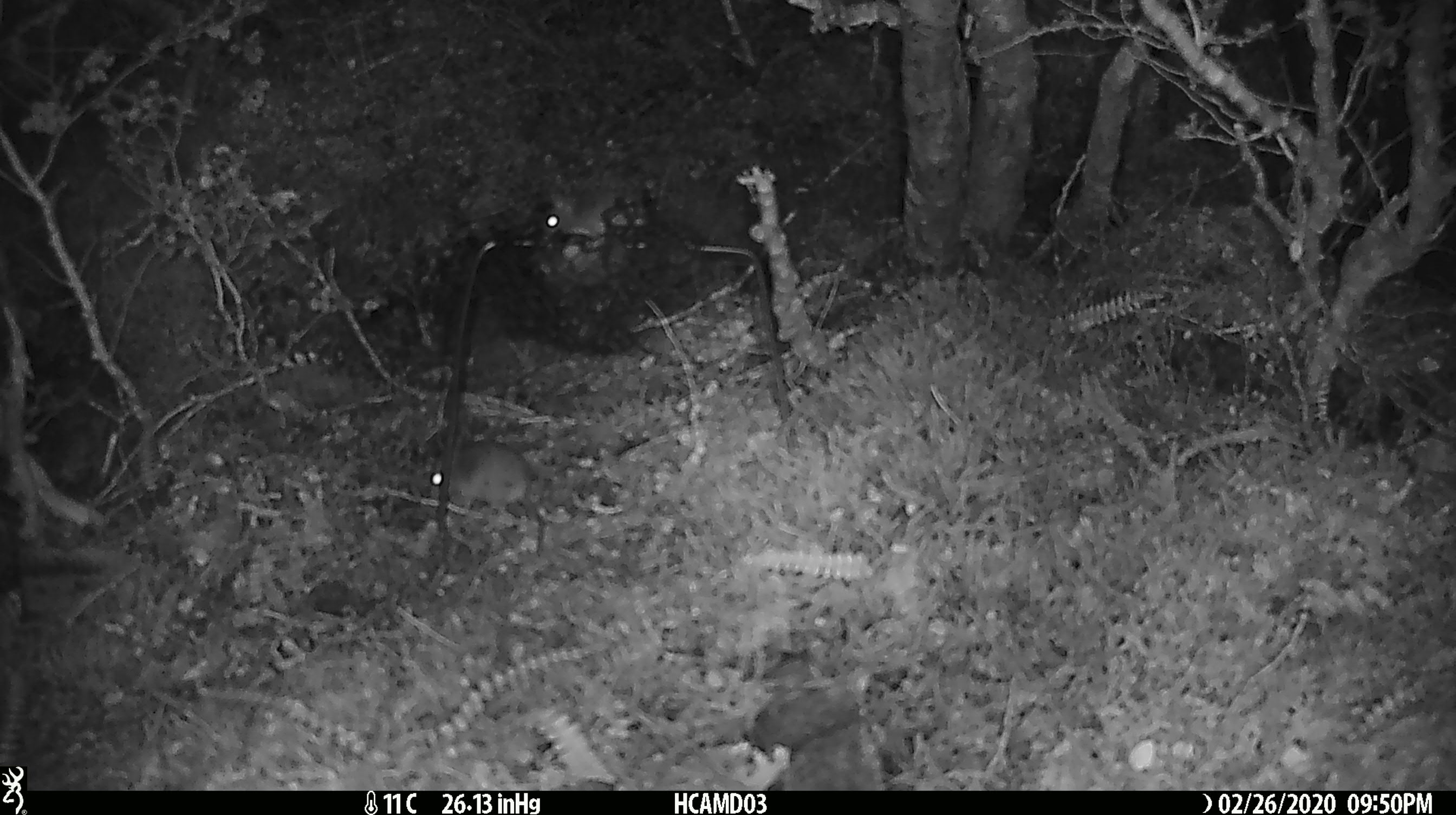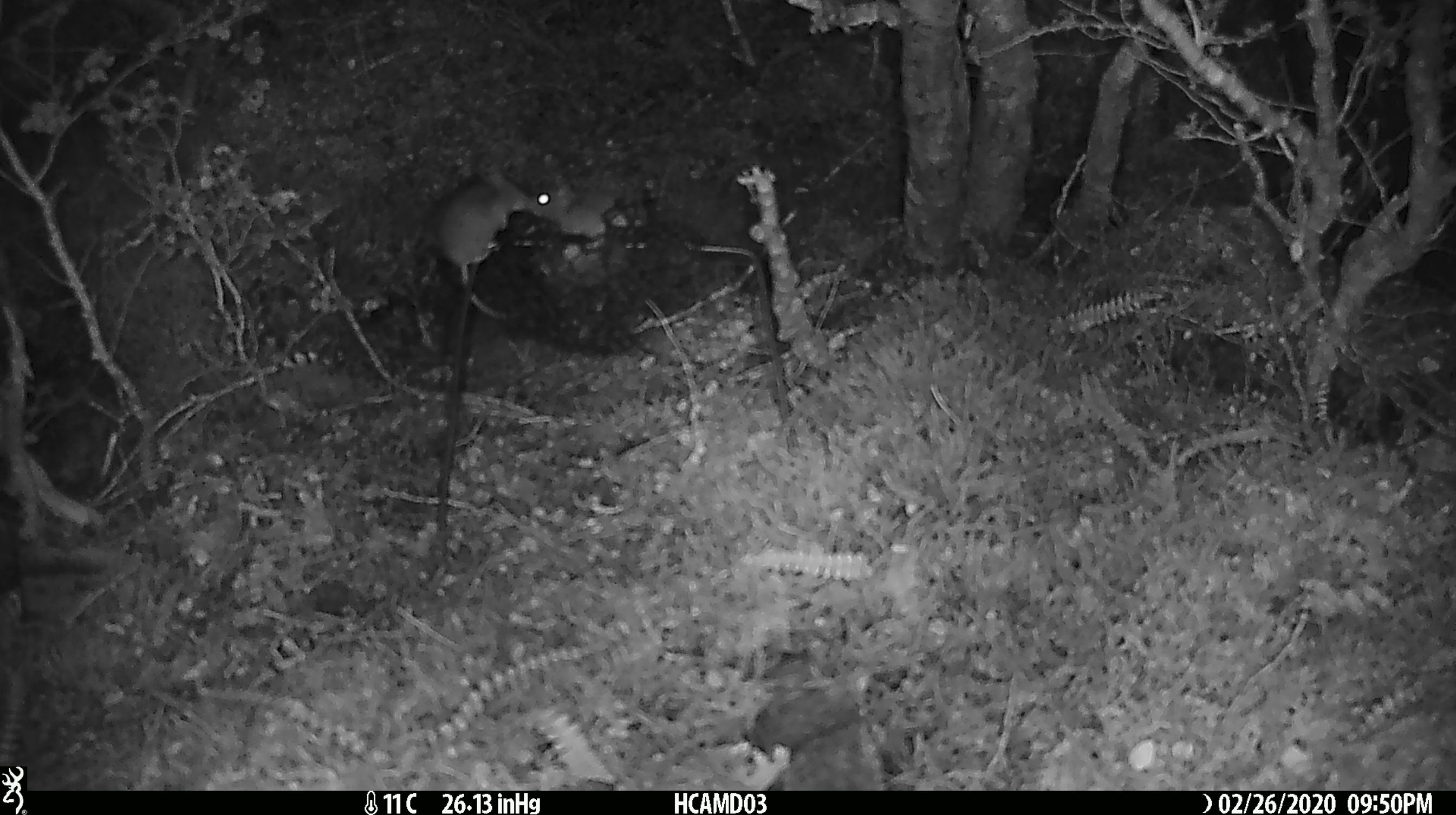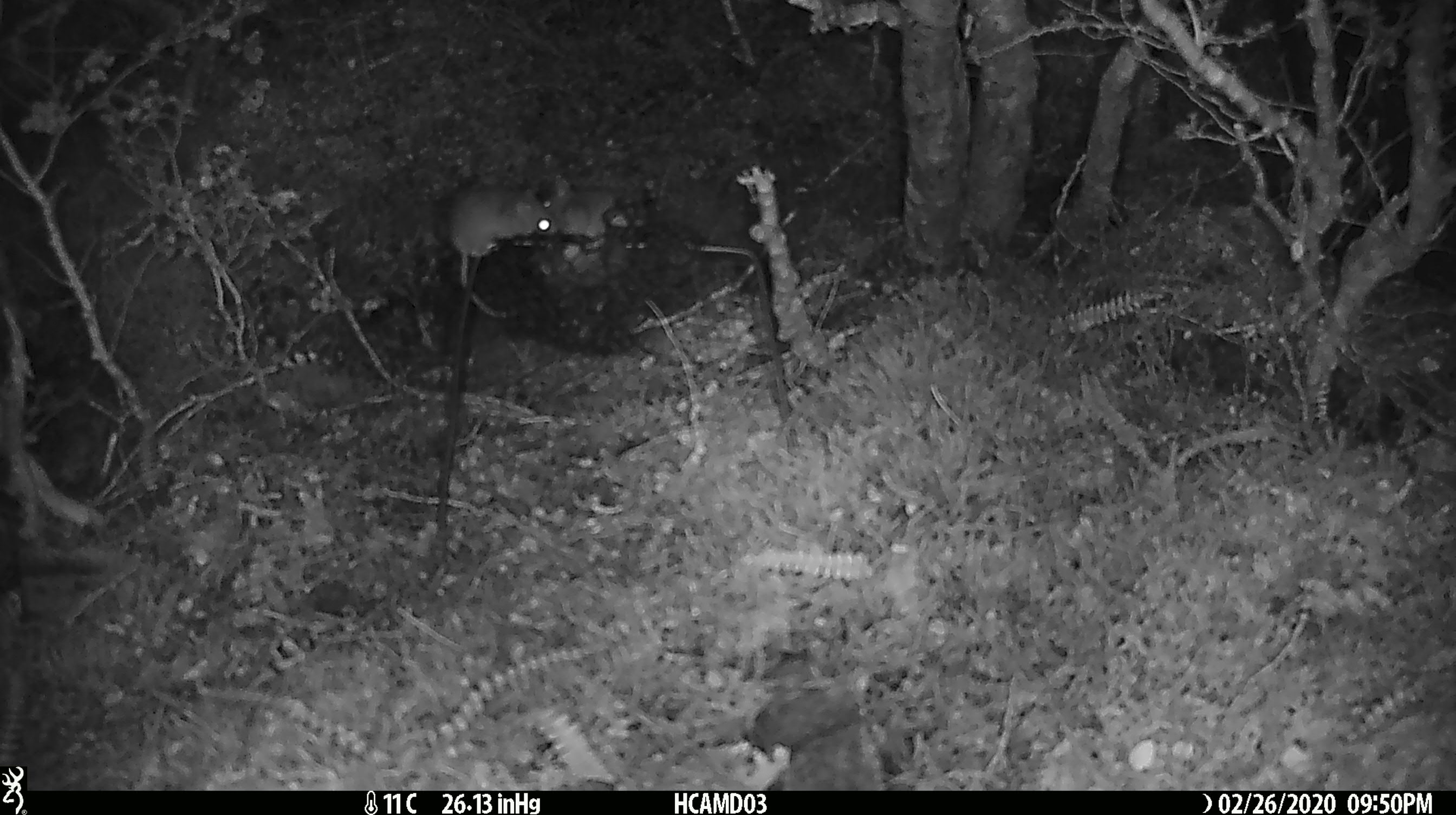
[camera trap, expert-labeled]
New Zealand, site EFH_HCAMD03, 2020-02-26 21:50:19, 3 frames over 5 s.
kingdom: Animalia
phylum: Chordata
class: Mammalia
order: Rodentia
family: Muridae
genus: Mus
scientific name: Mus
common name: mouse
Mouse (Mus).